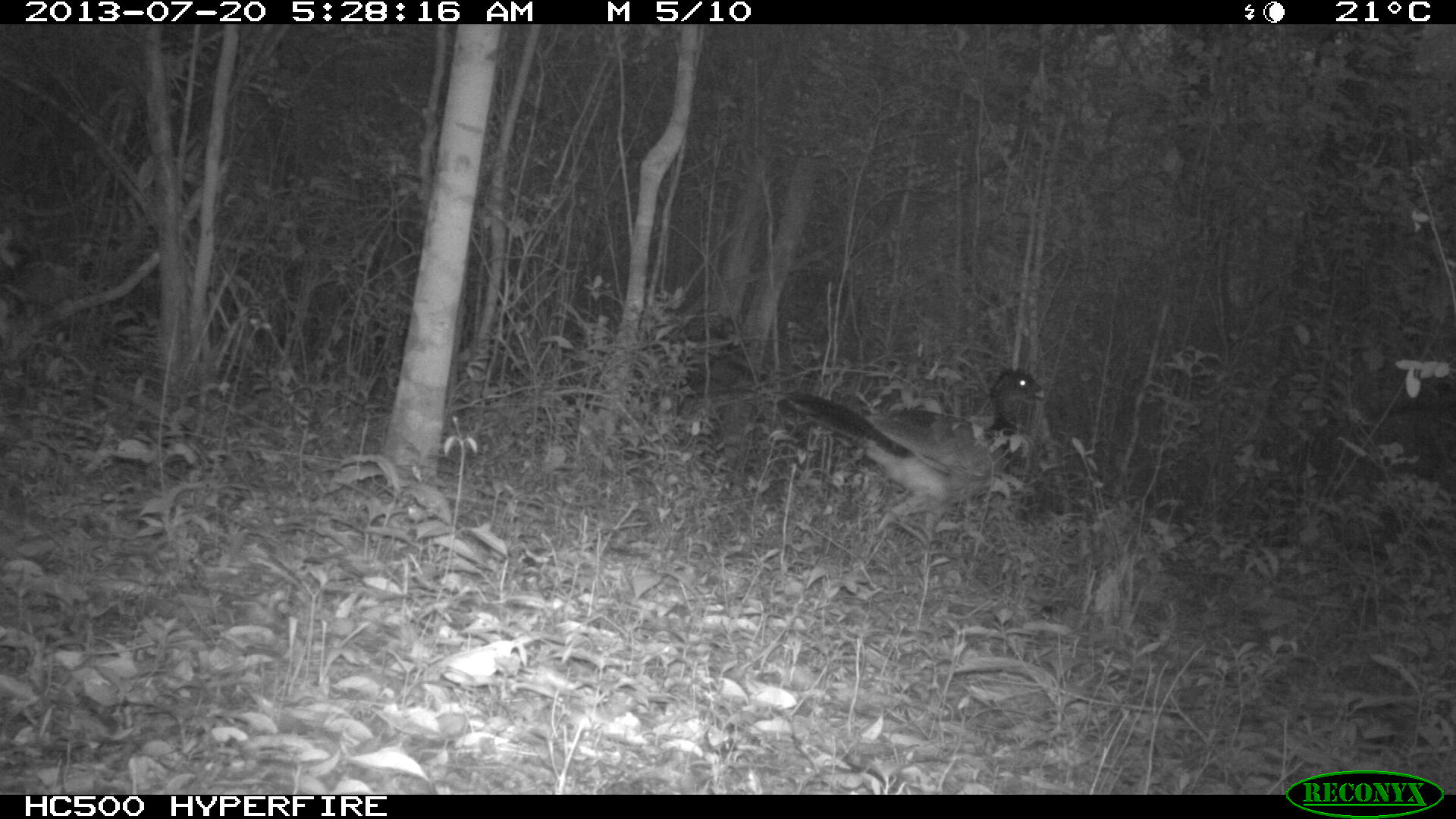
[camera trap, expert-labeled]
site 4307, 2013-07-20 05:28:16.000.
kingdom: Animalia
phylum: Chordata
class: Aves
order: Galliformes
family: Cracidae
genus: Crax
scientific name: Crax rubra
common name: great curassow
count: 1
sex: female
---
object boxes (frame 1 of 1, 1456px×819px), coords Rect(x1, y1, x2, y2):
crax rubra: Rect(775, 365, 1046, 548)